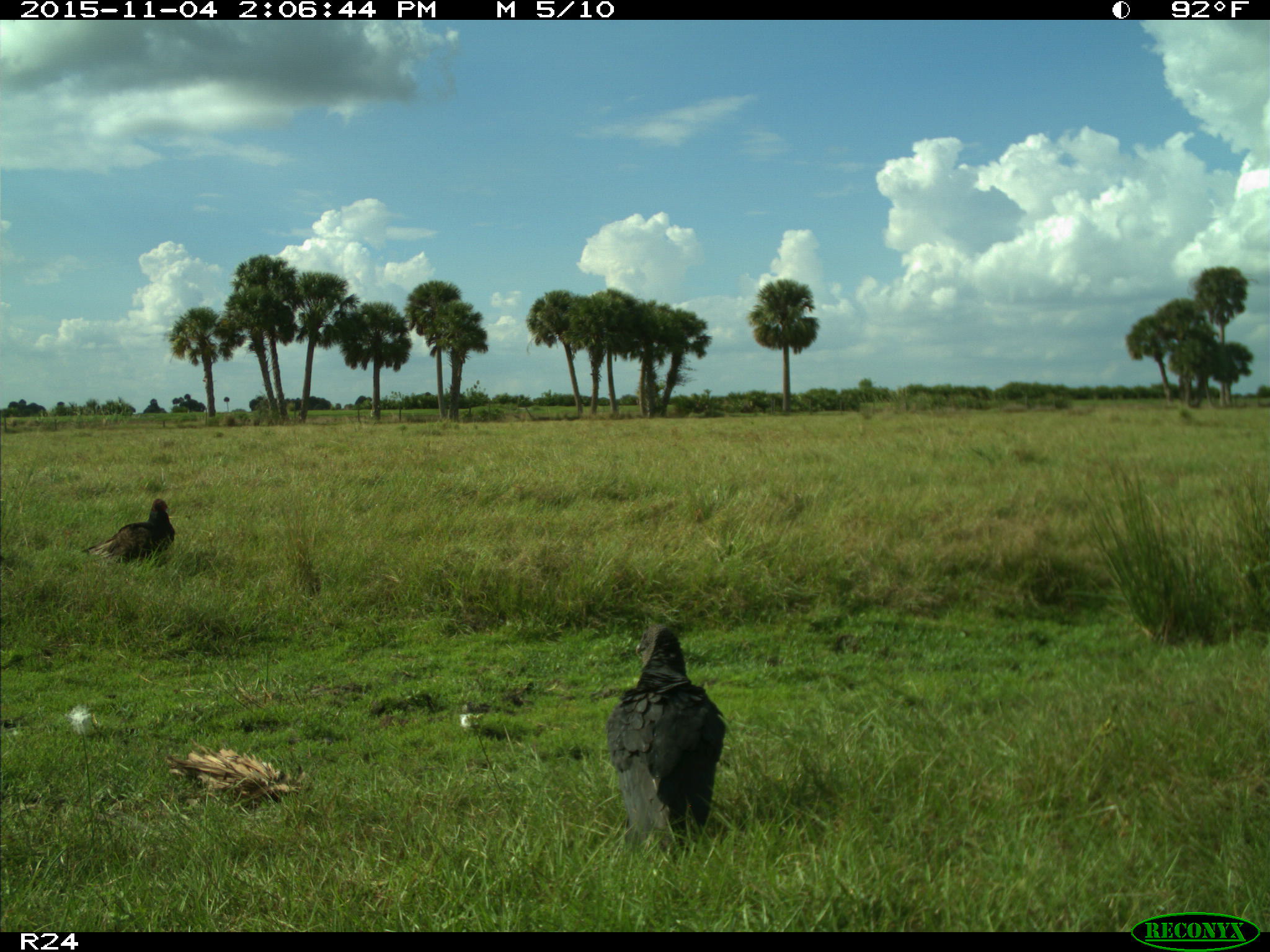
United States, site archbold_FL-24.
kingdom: Animalia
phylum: Chordata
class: Aves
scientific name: Aves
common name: birds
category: unidentified bird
Unidentified bird (birds) (Aves).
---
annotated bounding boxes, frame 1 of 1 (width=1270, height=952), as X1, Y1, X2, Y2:
animal: 605, 623, 728, 856; 81, 498, 175, 565